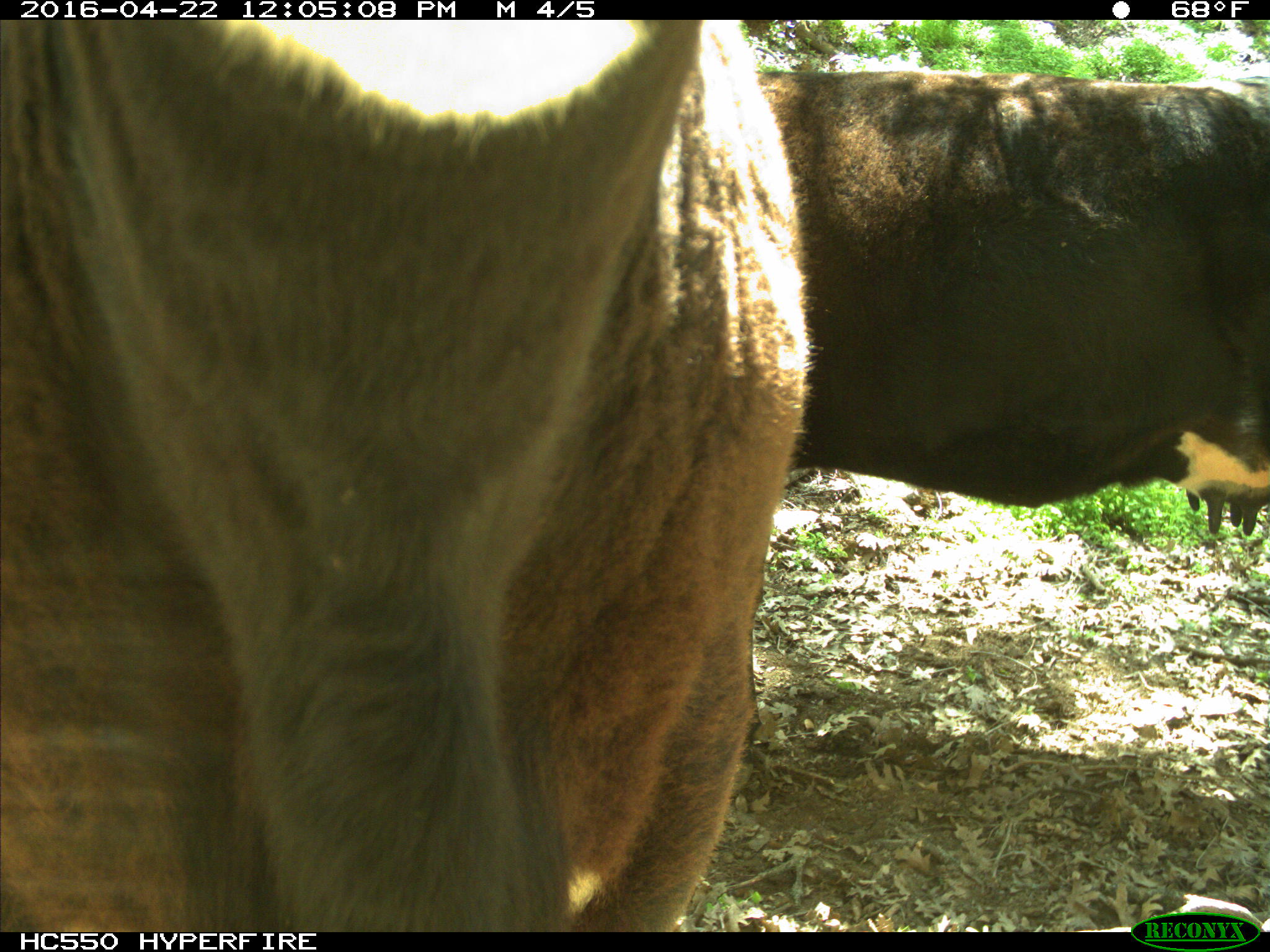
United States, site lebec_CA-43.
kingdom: Animalia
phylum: Chordata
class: Mammalia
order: Artiodactyla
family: Bovidae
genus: Bos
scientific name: Bos taurus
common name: domestic cow